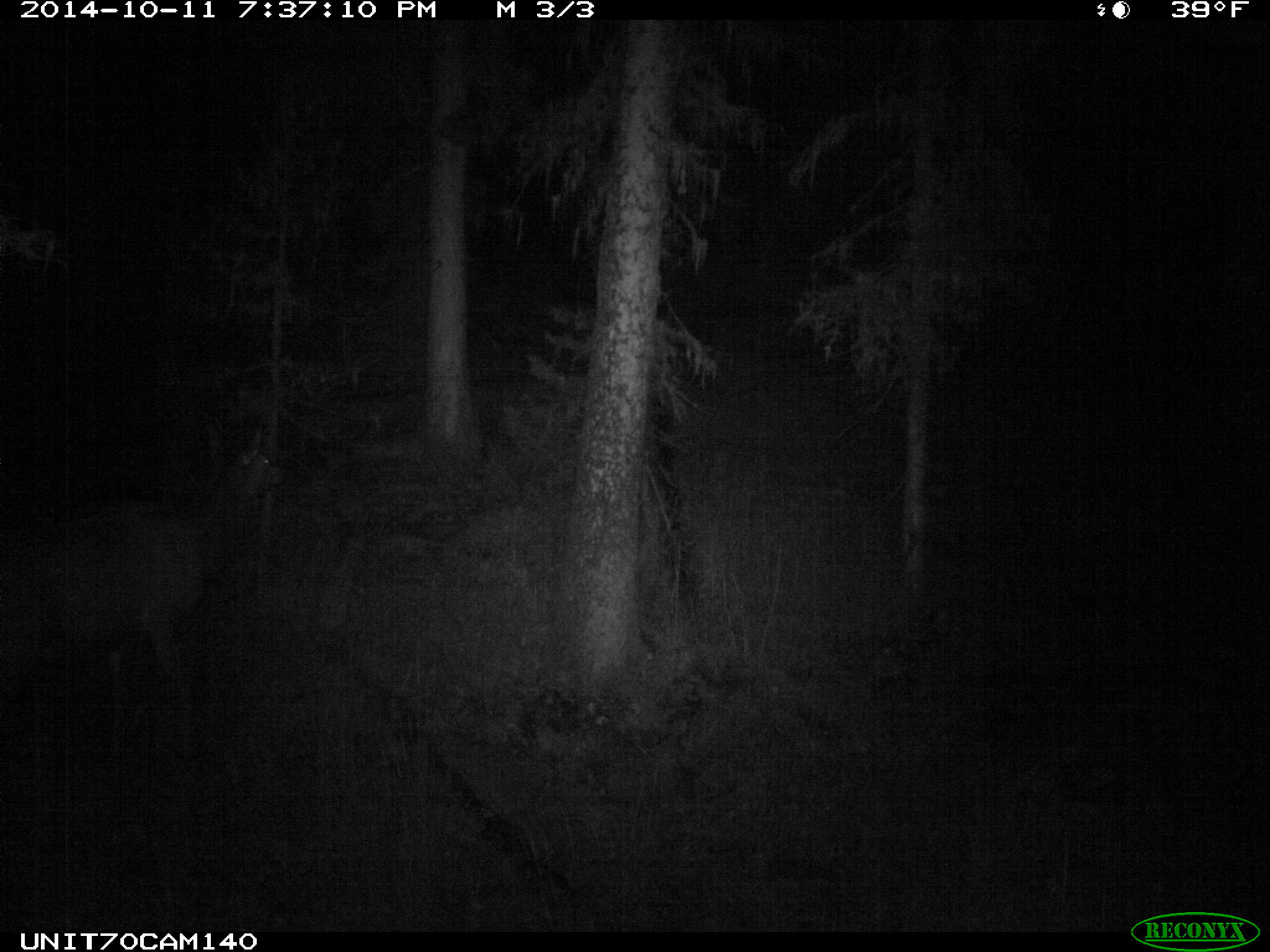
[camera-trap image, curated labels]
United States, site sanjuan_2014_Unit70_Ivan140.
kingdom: Animalia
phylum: Chordata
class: Mammalia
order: Artiodactyla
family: Cervidae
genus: Cervus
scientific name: Cervus elaphus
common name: red deer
Cervus elaphus (red deer).